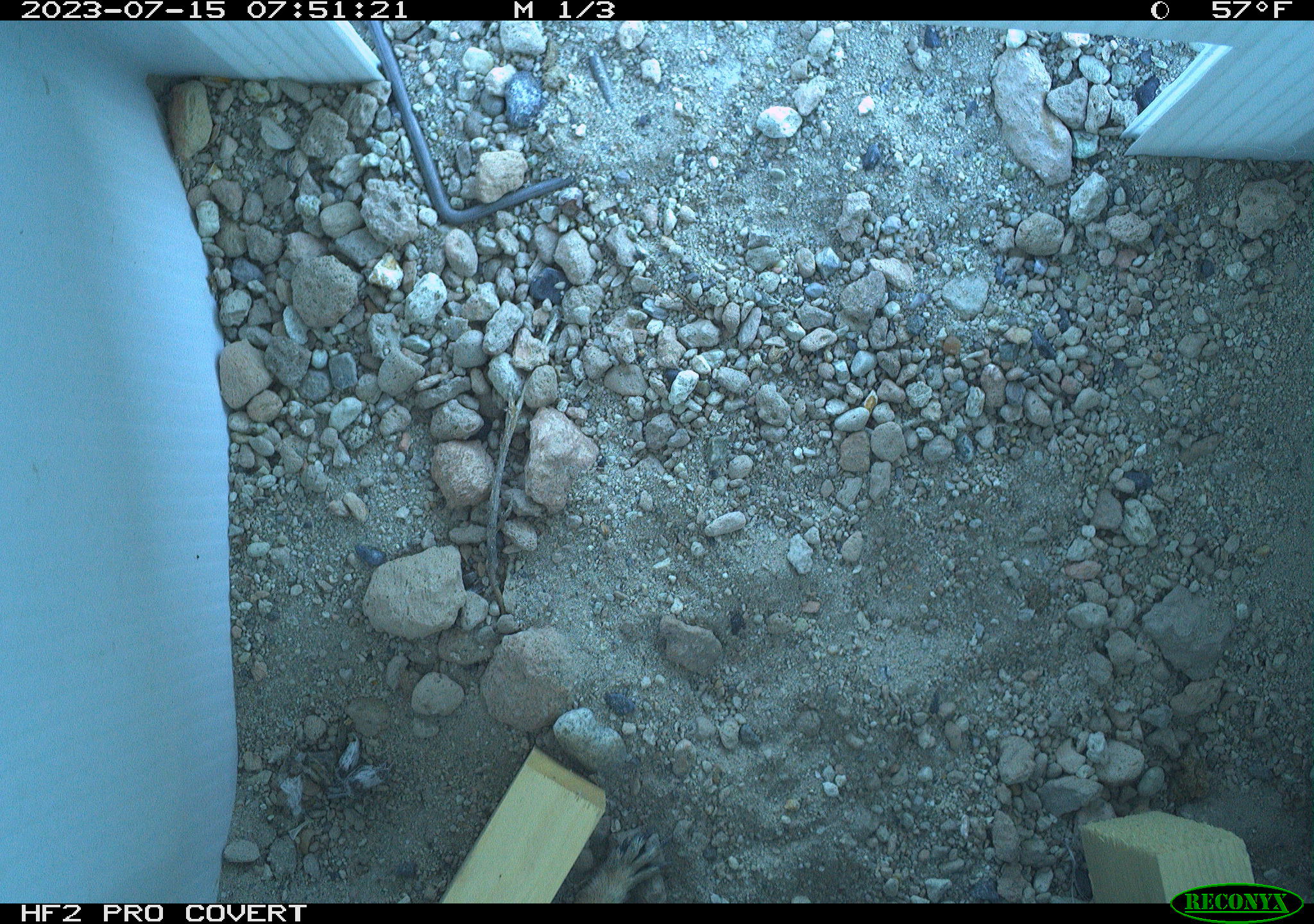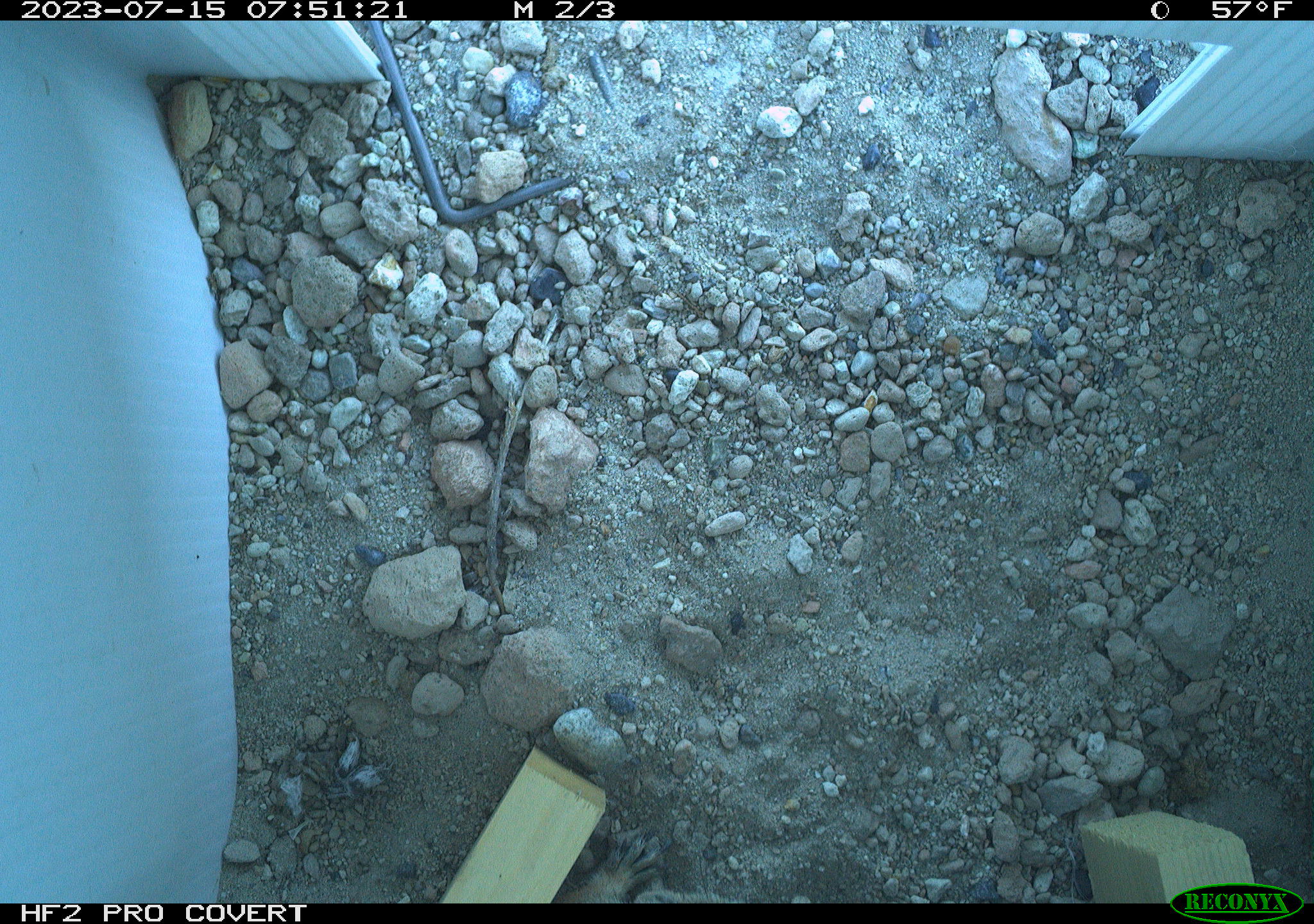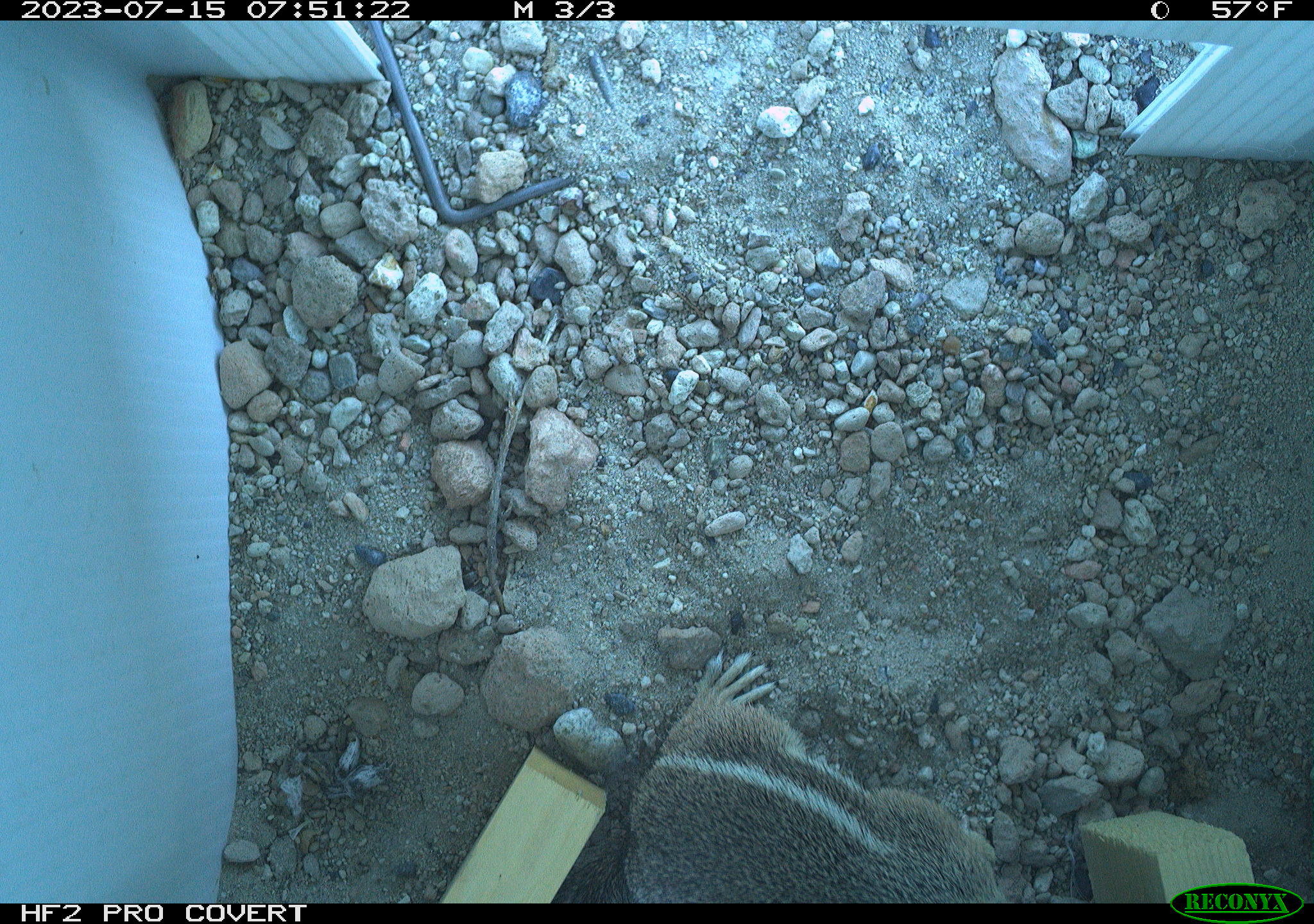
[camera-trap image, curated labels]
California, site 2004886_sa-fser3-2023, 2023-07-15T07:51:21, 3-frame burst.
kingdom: Animalia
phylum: Chordata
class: Mammalia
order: Rodentia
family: Sciuridae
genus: Ammospermophilus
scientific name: Ammospermophilus leucurus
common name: white-tailed antelope squirrel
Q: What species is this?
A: White-tailed antelope squirrel (Ammospermophilus leucurus).